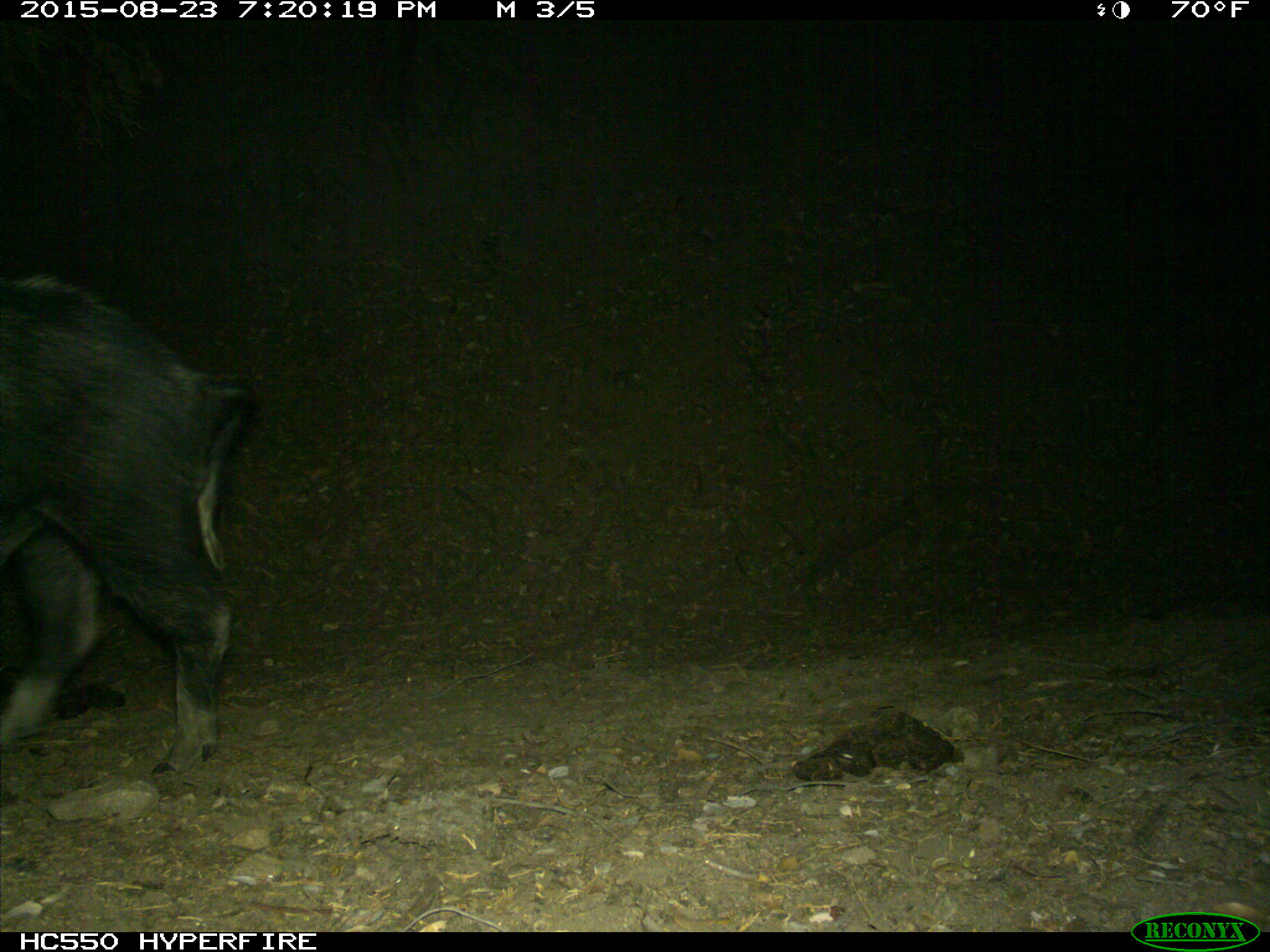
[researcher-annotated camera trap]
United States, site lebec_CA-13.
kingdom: Animalia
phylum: Chordata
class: Mammalia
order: Artiodactyla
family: Suidae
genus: Sus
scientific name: Sus scrofa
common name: wild boar